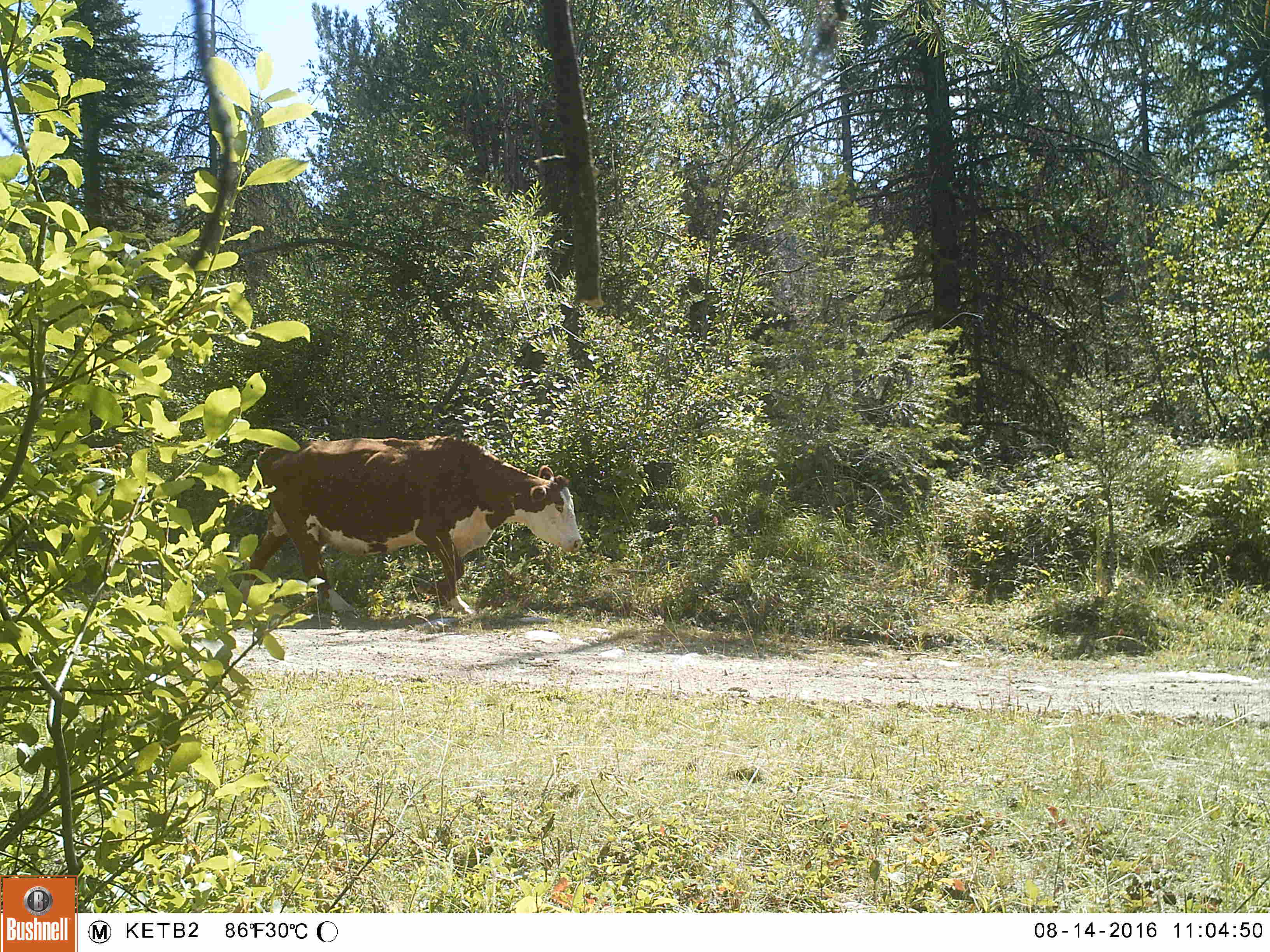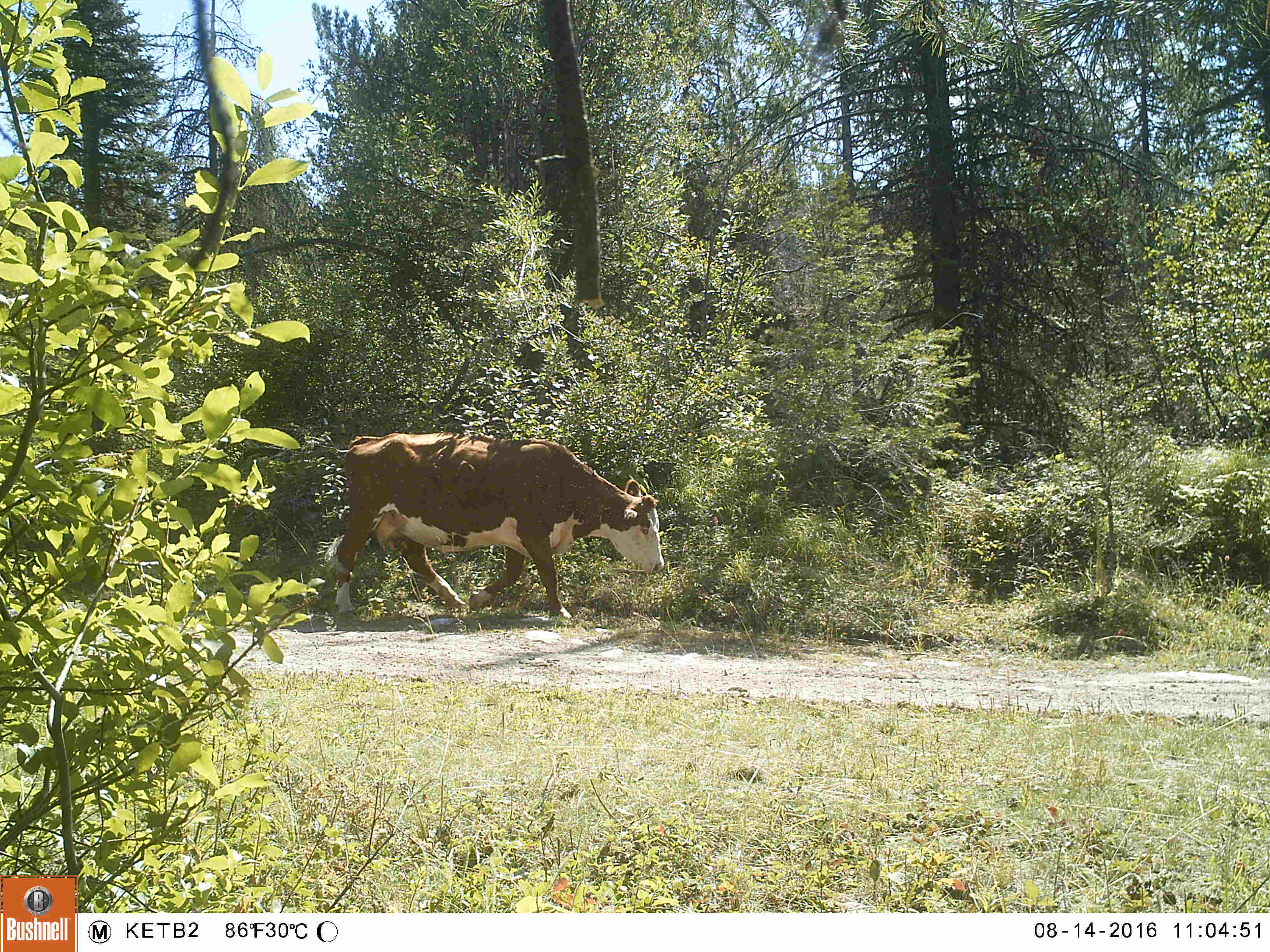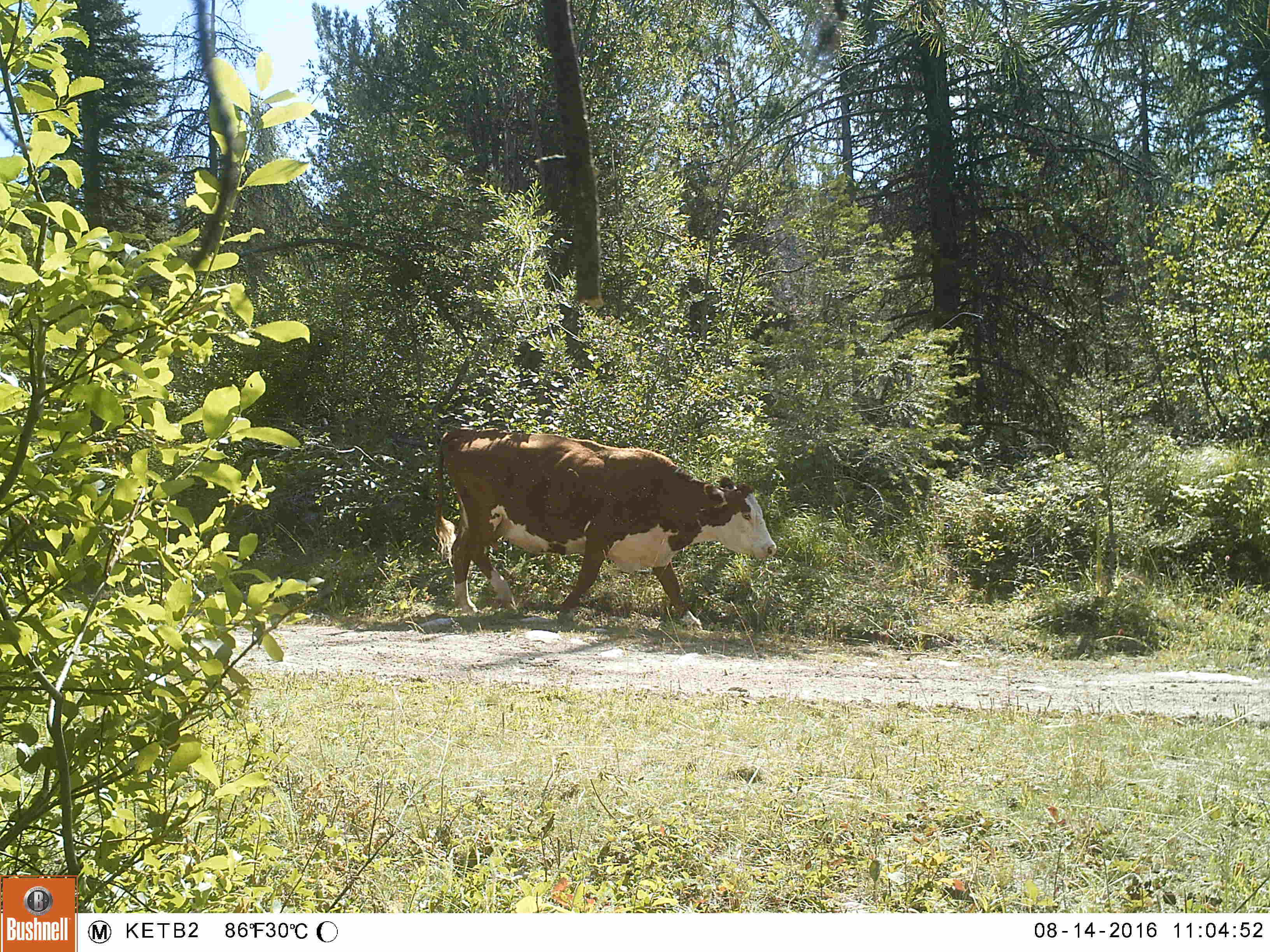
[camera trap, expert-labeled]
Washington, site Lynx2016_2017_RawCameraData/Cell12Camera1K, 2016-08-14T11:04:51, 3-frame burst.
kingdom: Animalia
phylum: Chordata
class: Mammalia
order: Artiodactyla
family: Bovidae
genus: Bos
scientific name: Bos taurus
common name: domestic cattle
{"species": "domestic cattle (Bos taurus)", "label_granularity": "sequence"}